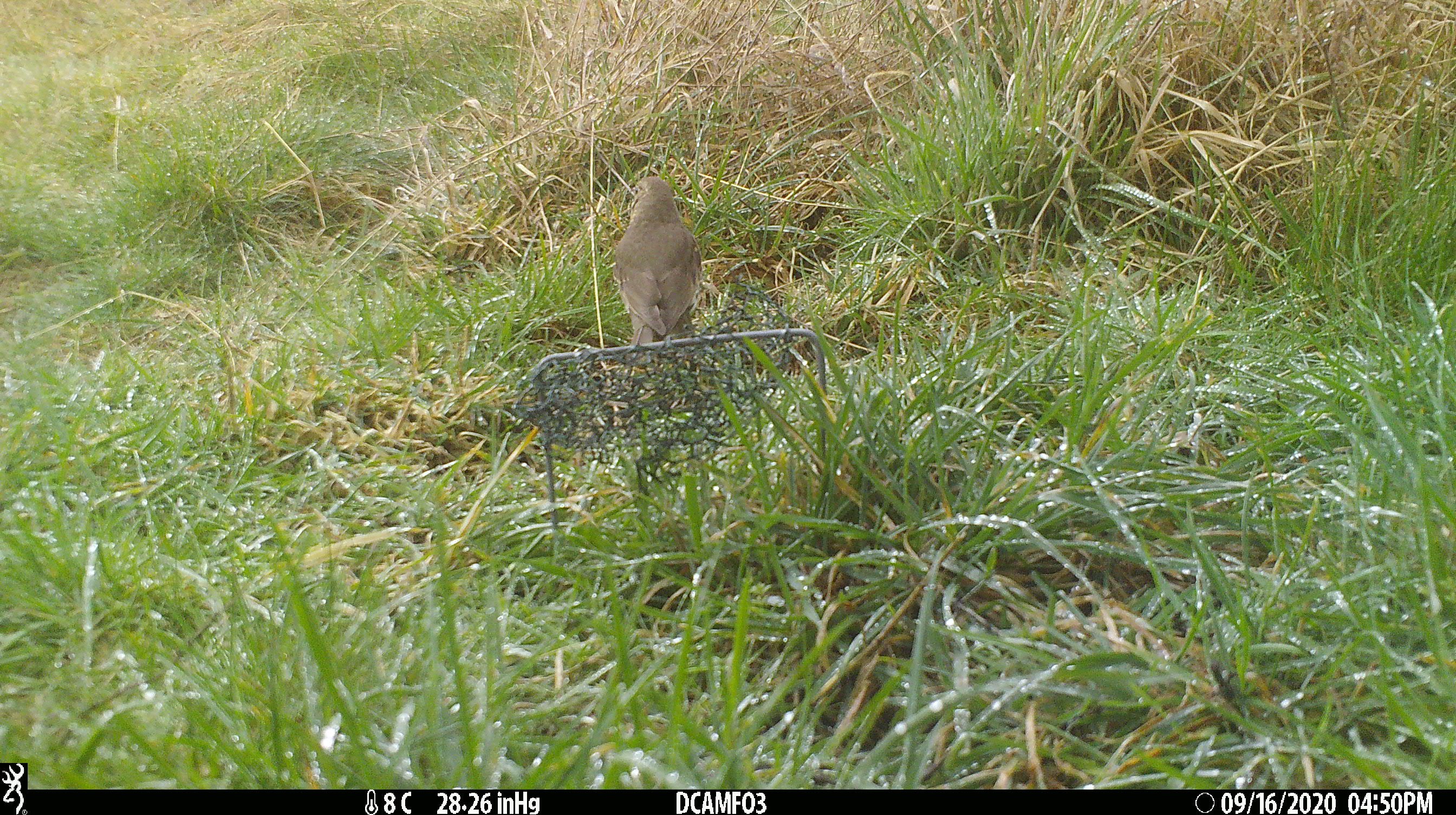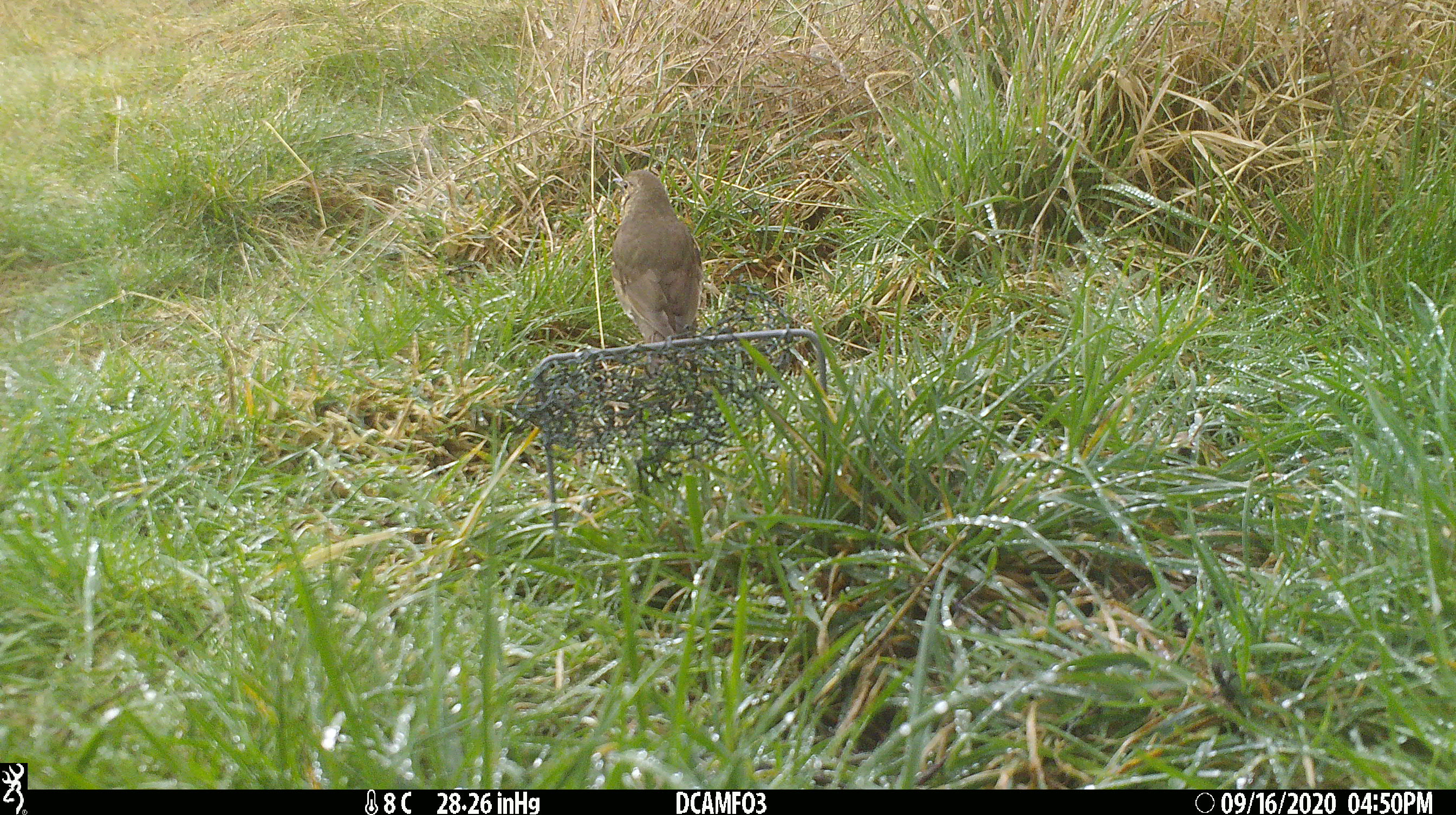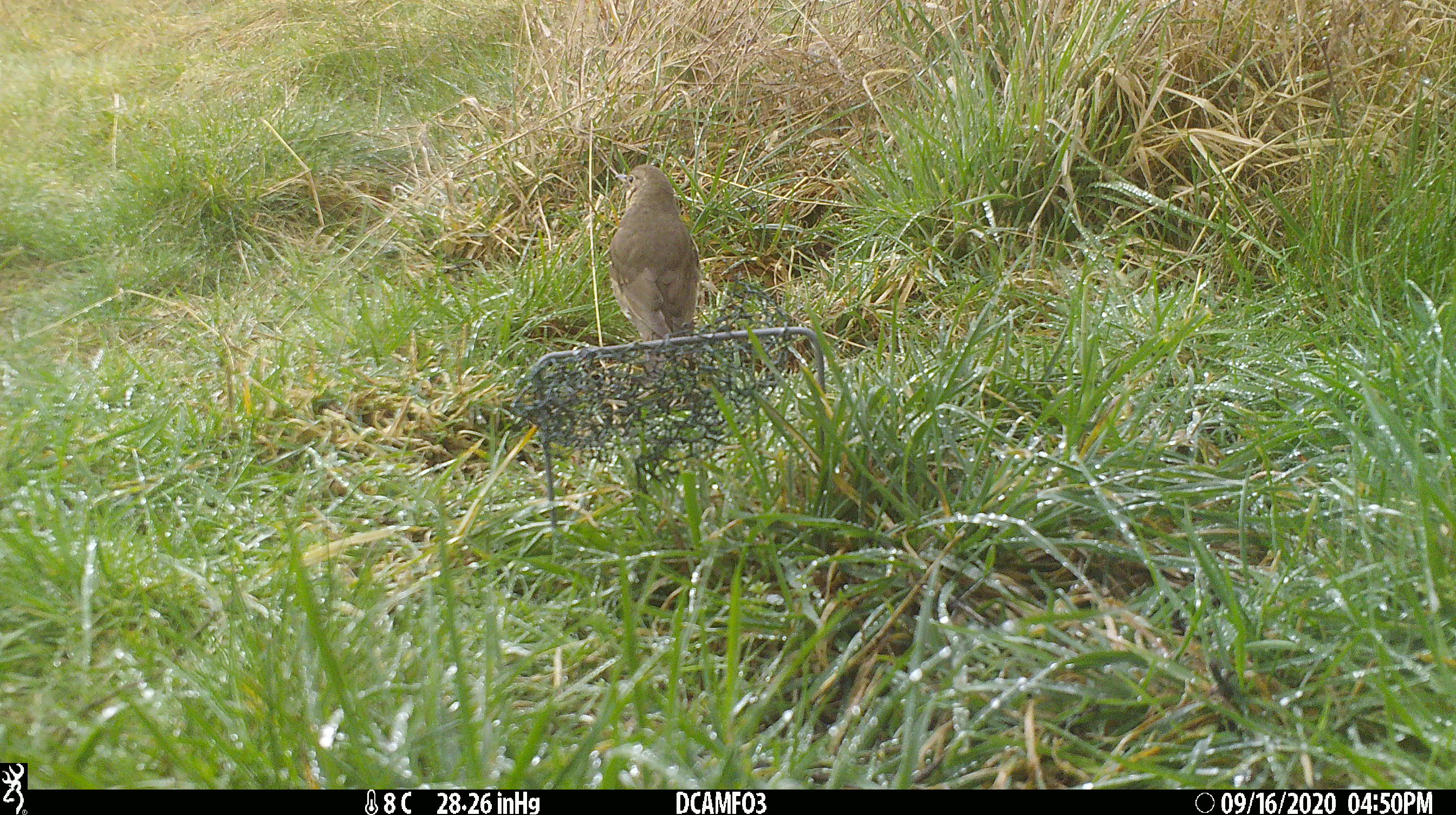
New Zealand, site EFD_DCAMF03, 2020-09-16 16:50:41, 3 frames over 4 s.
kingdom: Animalia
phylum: Chordata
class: Aves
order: Passeriformes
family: Turdidae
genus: Turdus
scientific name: Turdus philomelos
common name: song thrush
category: thrush